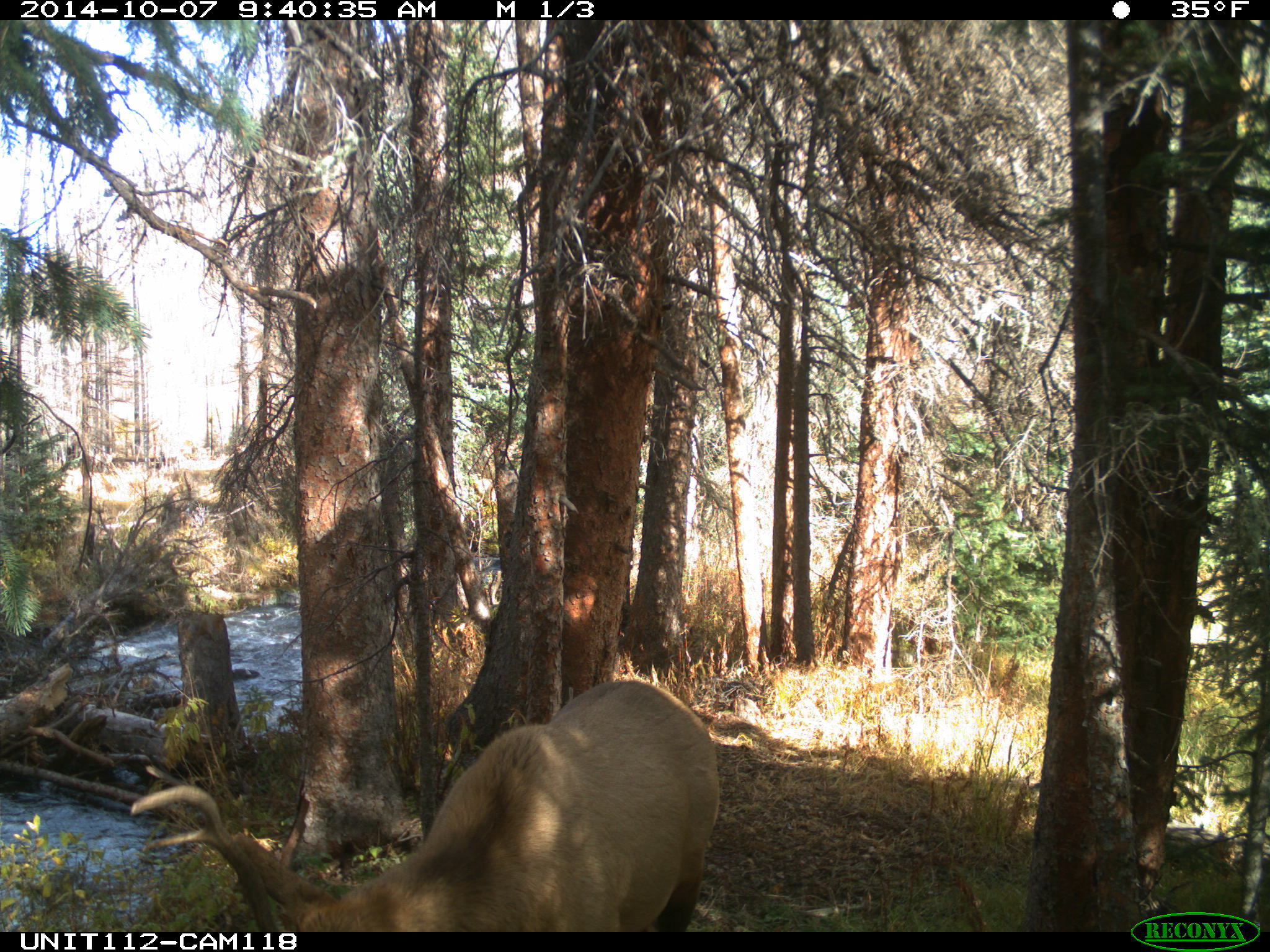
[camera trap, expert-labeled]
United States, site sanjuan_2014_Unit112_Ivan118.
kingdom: Animalia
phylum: Chordata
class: Mammalia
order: Artiodactyla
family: Cervidae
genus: Cervus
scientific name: Cervus elaphus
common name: red deer